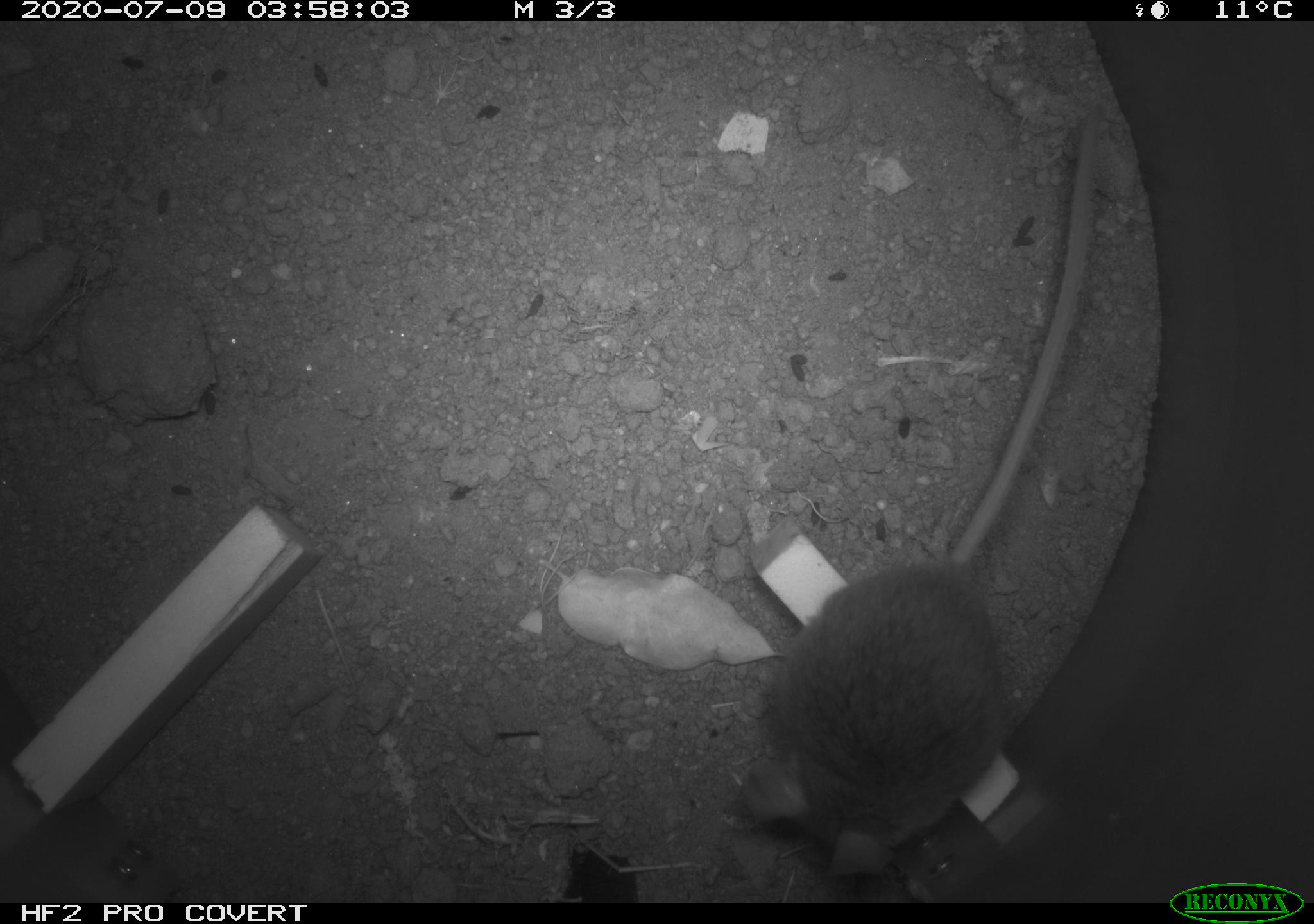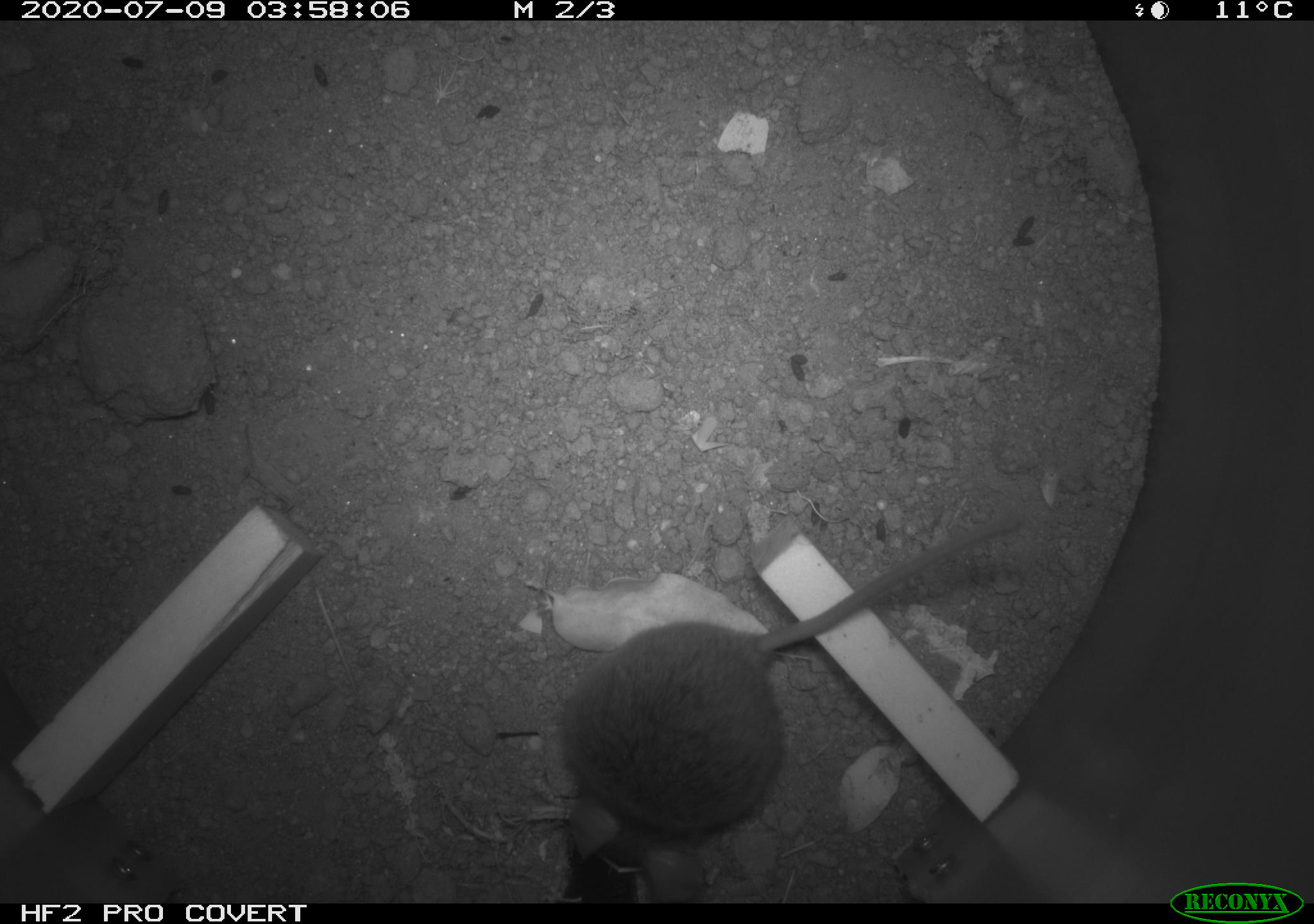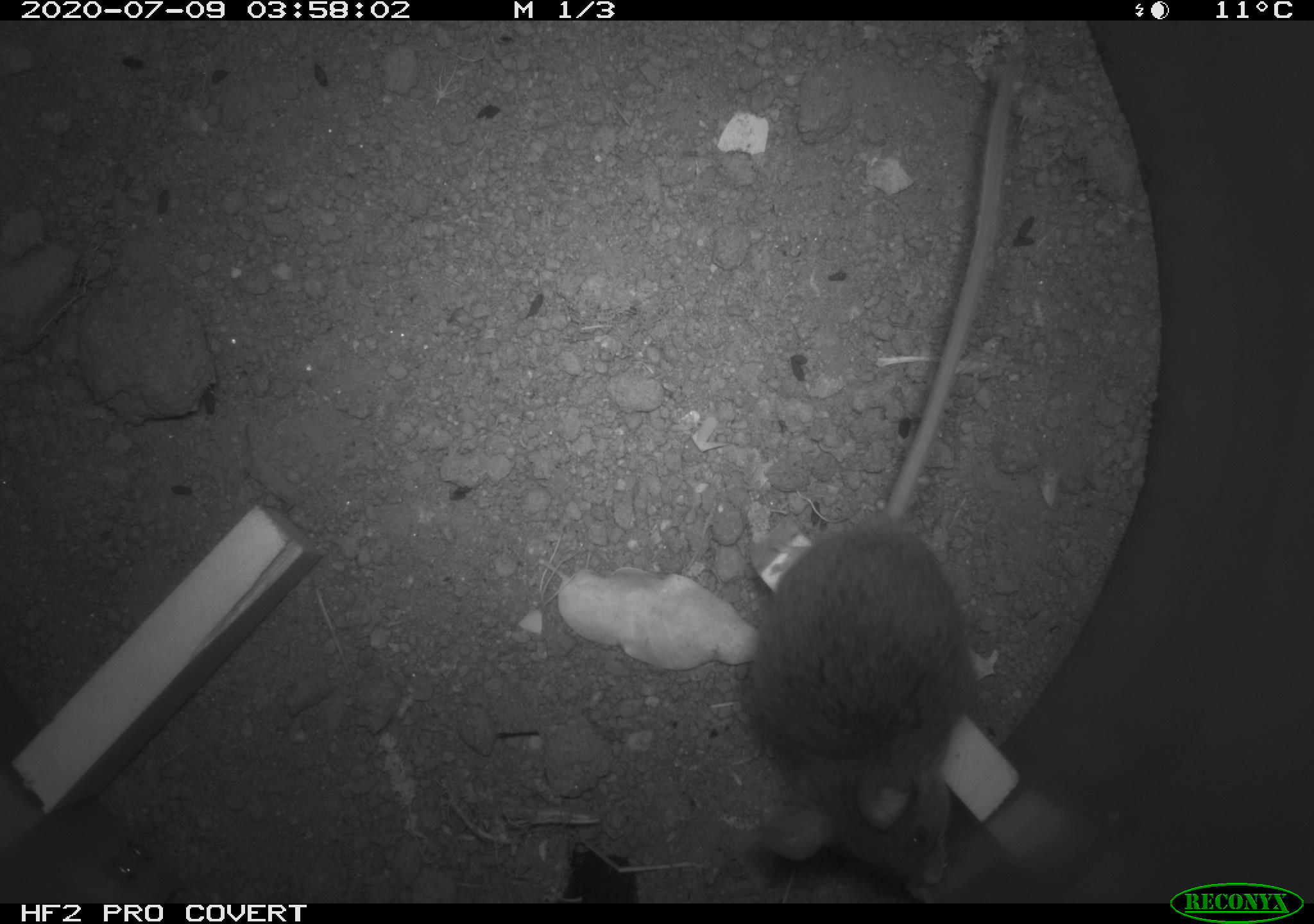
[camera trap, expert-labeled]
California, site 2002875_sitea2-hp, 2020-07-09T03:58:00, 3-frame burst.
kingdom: Animalia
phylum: Chordata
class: Mammalia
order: Rodentia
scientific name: Rodentia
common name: rodent